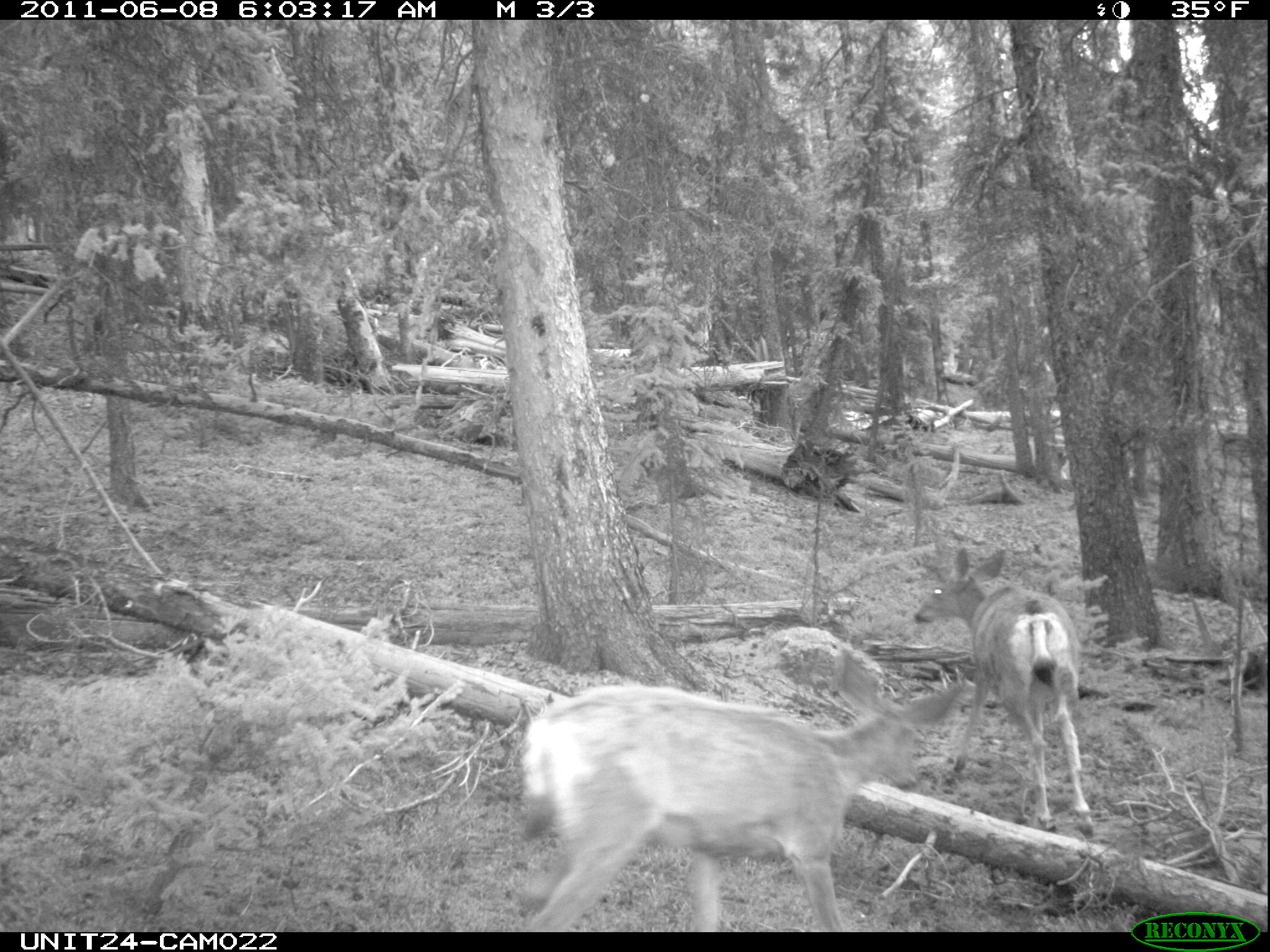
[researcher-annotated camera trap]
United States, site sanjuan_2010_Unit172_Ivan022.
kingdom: Animalia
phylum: Chordata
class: Mammalia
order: Artiodactyla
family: Cervidae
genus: Odocoileus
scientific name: Odocoileus hemionus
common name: mule deer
Odocoileus hemionus (mule deer).